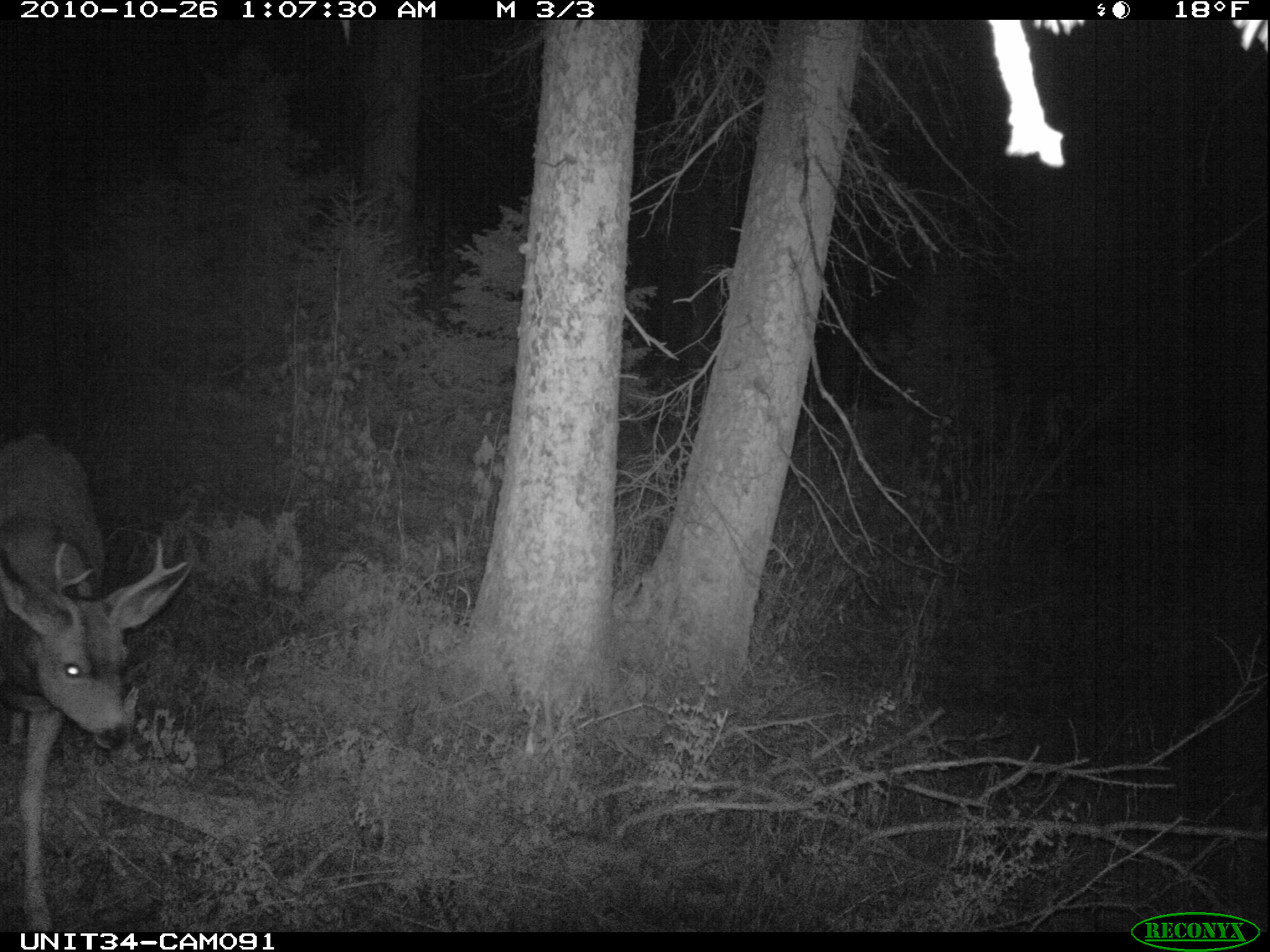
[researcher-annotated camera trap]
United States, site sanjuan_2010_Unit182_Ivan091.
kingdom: Animalia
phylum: Chordata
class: Mammalia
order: Artiodactyla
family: Cervidae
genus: Odocoileus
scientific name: Odocoileus hemionus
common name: mule deer